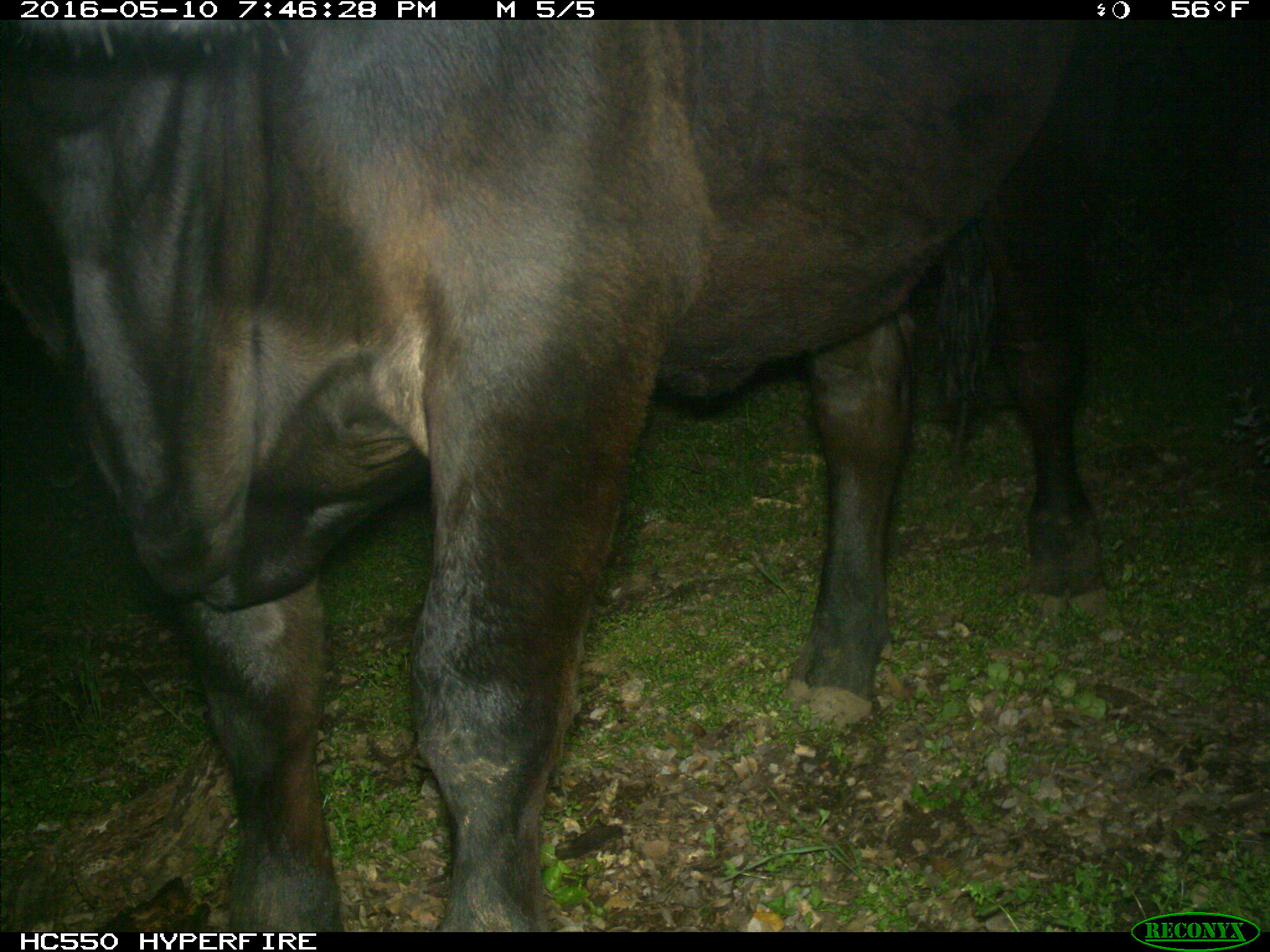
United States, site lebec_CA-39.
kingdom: Animalia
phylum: Chordata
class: Mammalia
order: Artiodactyla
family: Bovidae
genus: Bos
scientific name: Bos taurus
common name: domestic cow